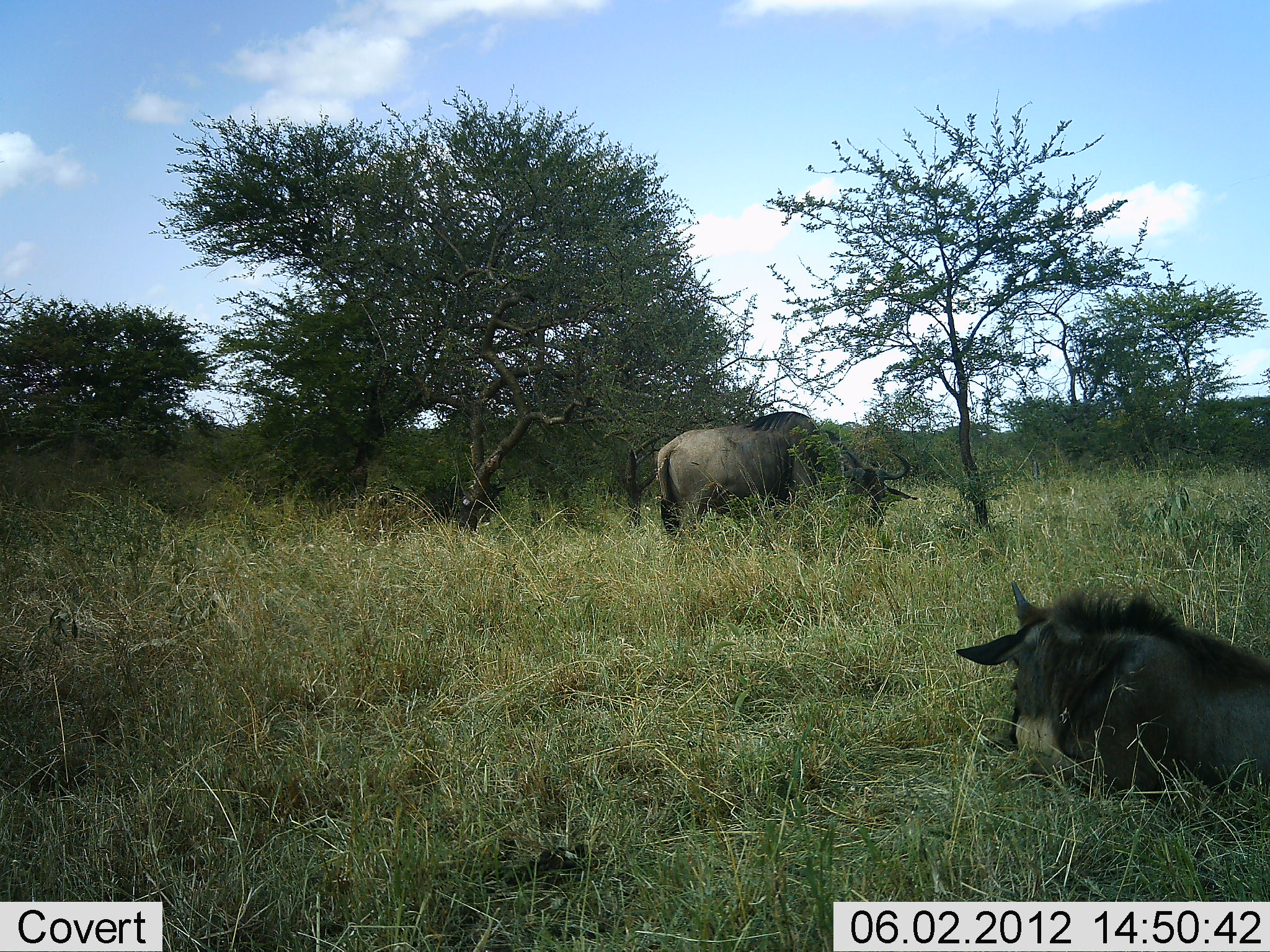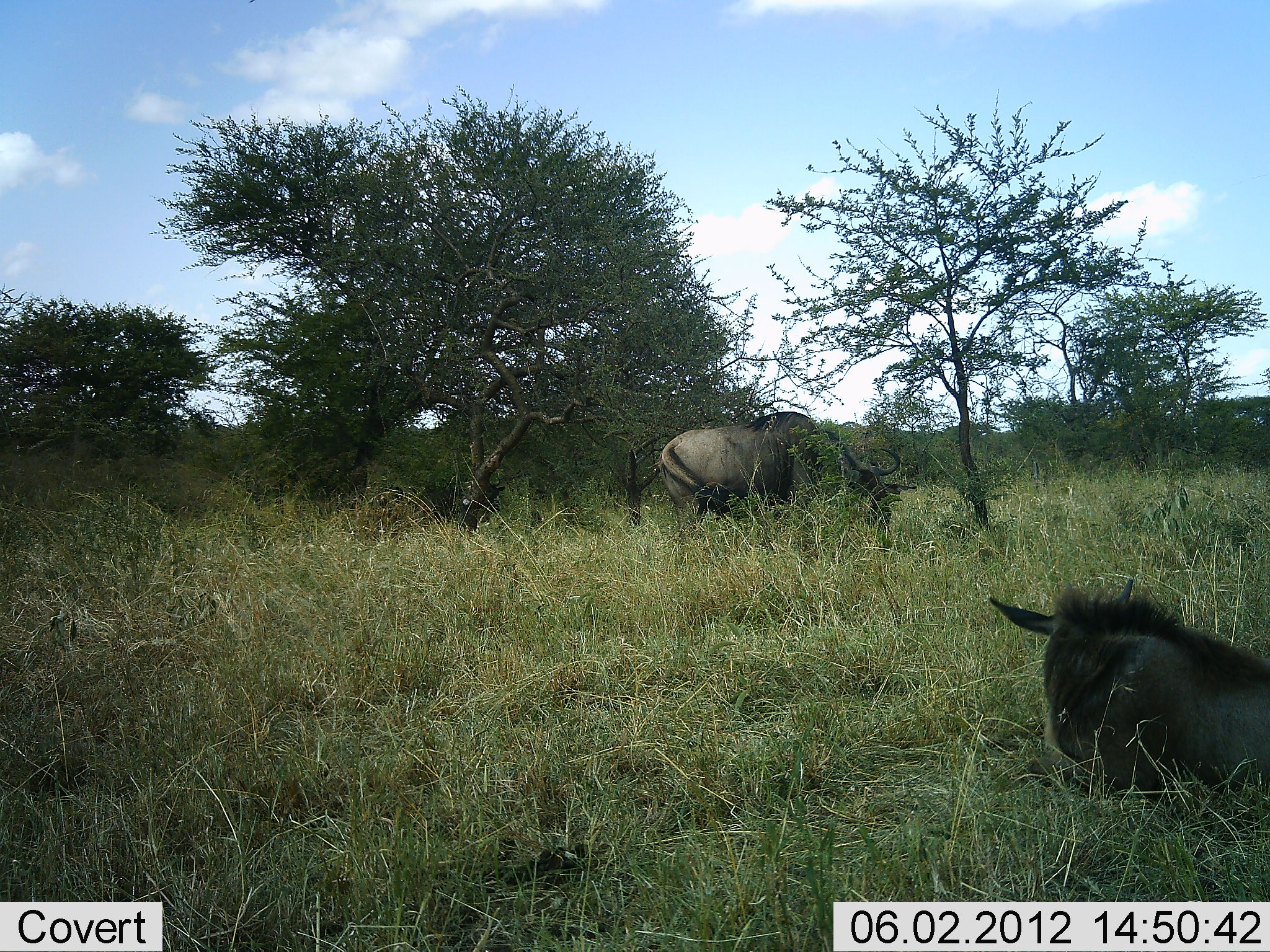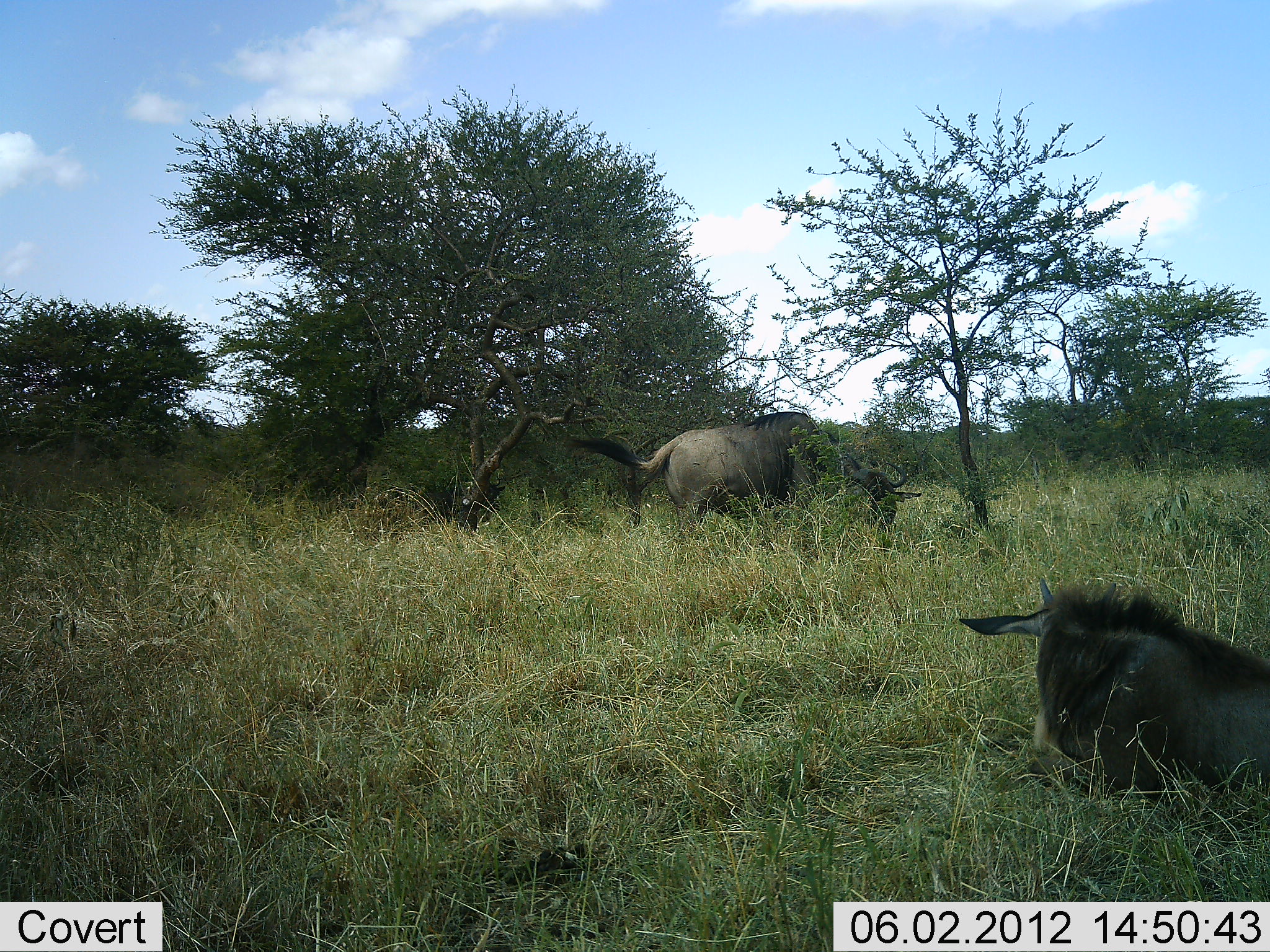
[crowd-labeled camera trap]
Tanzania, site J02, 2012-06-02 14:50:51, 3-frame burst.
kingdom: Animalia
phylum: Chordata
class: Mammalia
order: Artiodactyla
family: Bovidae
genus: Connochaetes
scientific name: Connochaetes taurinus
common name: blue wildebeest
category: wildebeest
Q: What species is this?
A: Wildebeest (blue wildebeest) (Connochaetes taurinus).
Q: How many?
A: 2.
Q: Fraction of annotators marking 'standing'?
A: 36%.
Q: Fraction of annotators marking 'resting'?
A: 91%.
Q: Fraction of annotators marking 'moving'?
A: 0%.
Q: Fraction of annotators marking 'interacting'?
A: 0%.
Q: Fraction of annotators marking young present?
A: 36%.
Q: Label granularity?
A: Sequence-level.